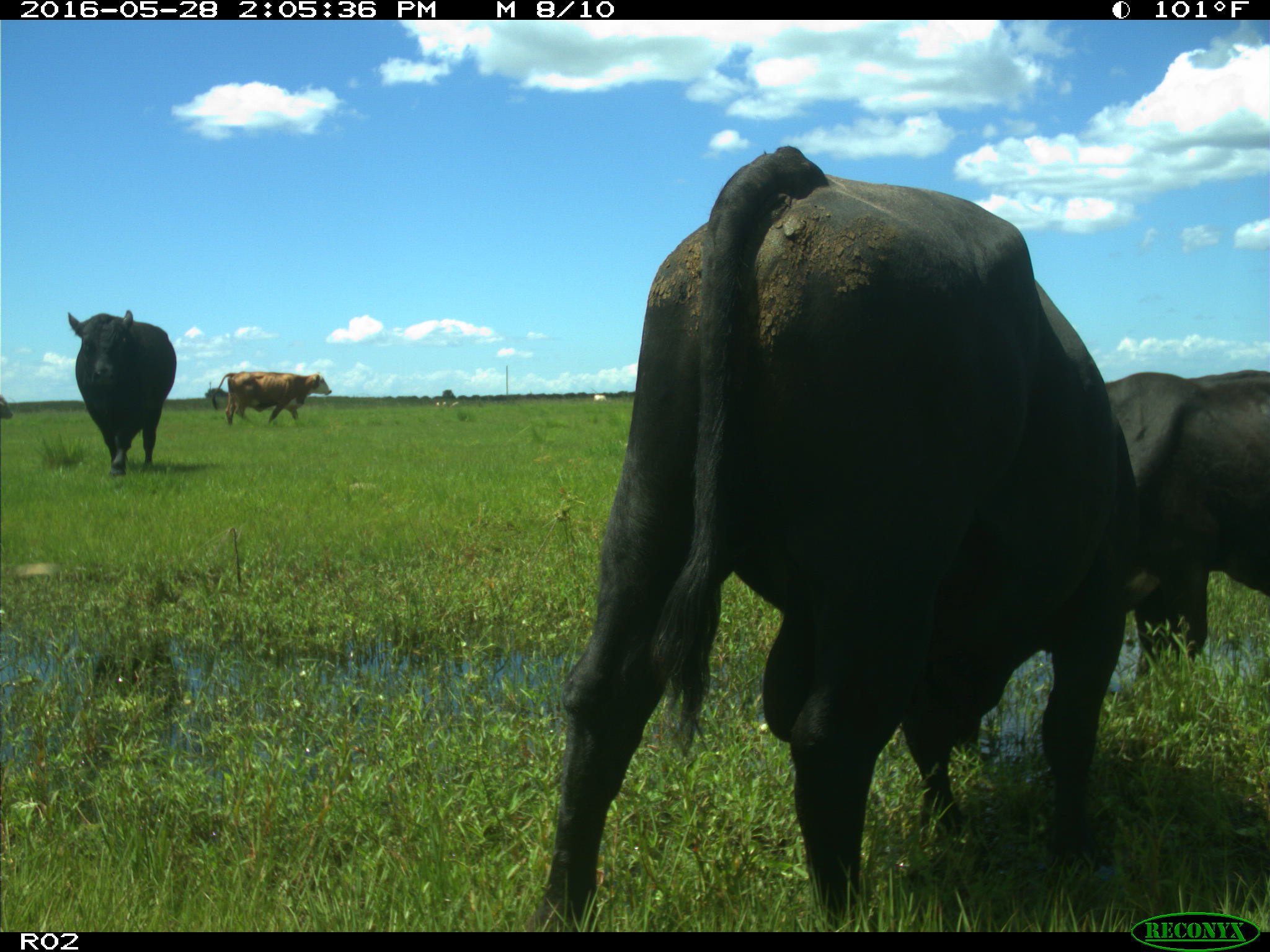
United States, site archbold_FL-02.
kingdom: Animalia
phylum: Chordata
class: Mammalia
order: Artiodactyla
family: Bovidae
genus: Bos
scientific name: Bos taurus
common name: domestic cow